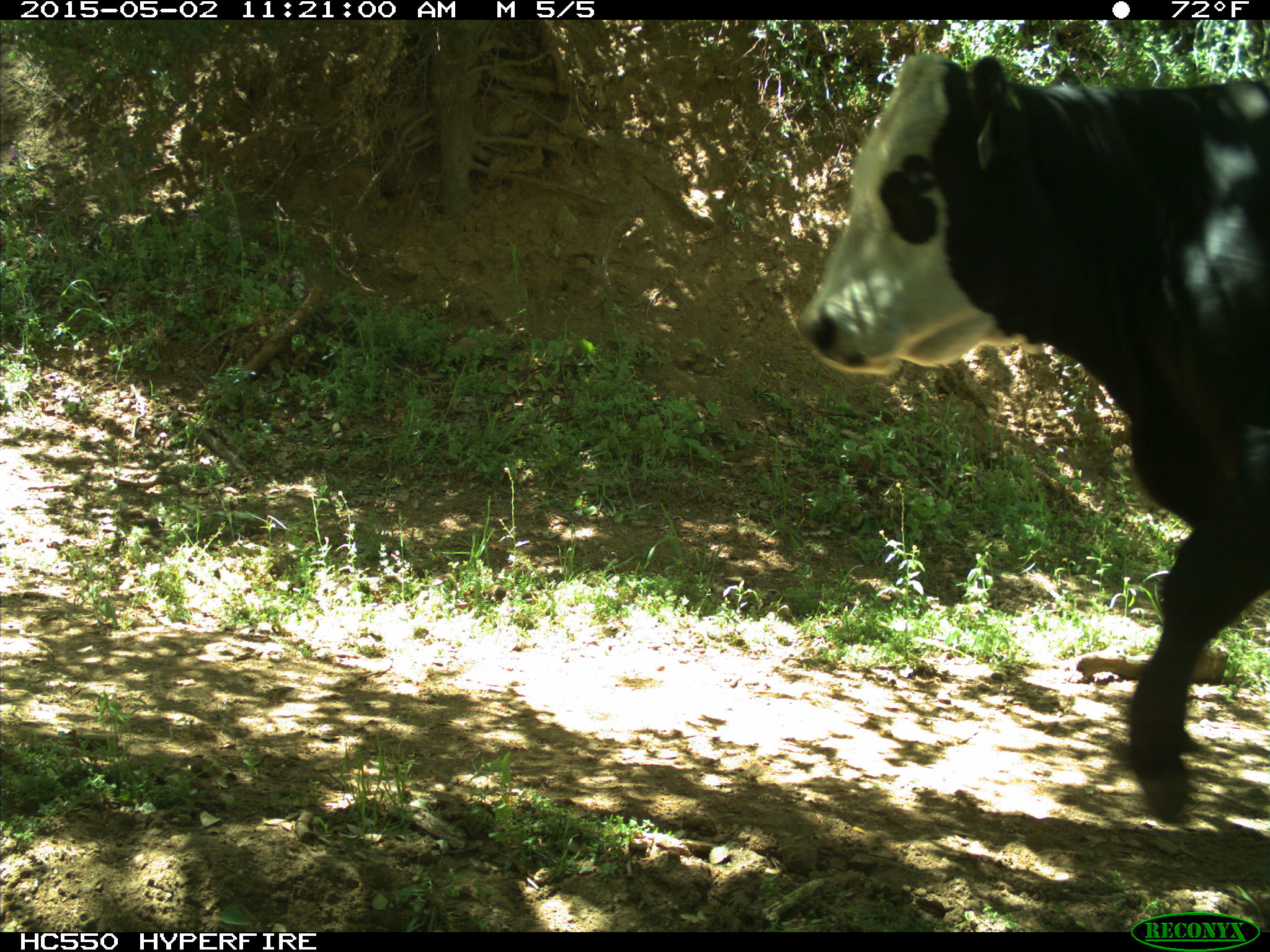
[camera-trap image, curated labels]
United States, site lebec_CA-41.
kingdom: Animalia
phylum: Chordata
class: Mammalia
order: Artiodactyla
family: Bovidae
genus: Bos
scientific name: Bos taurus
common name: domestic cow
Bos taurus (domestic cow).